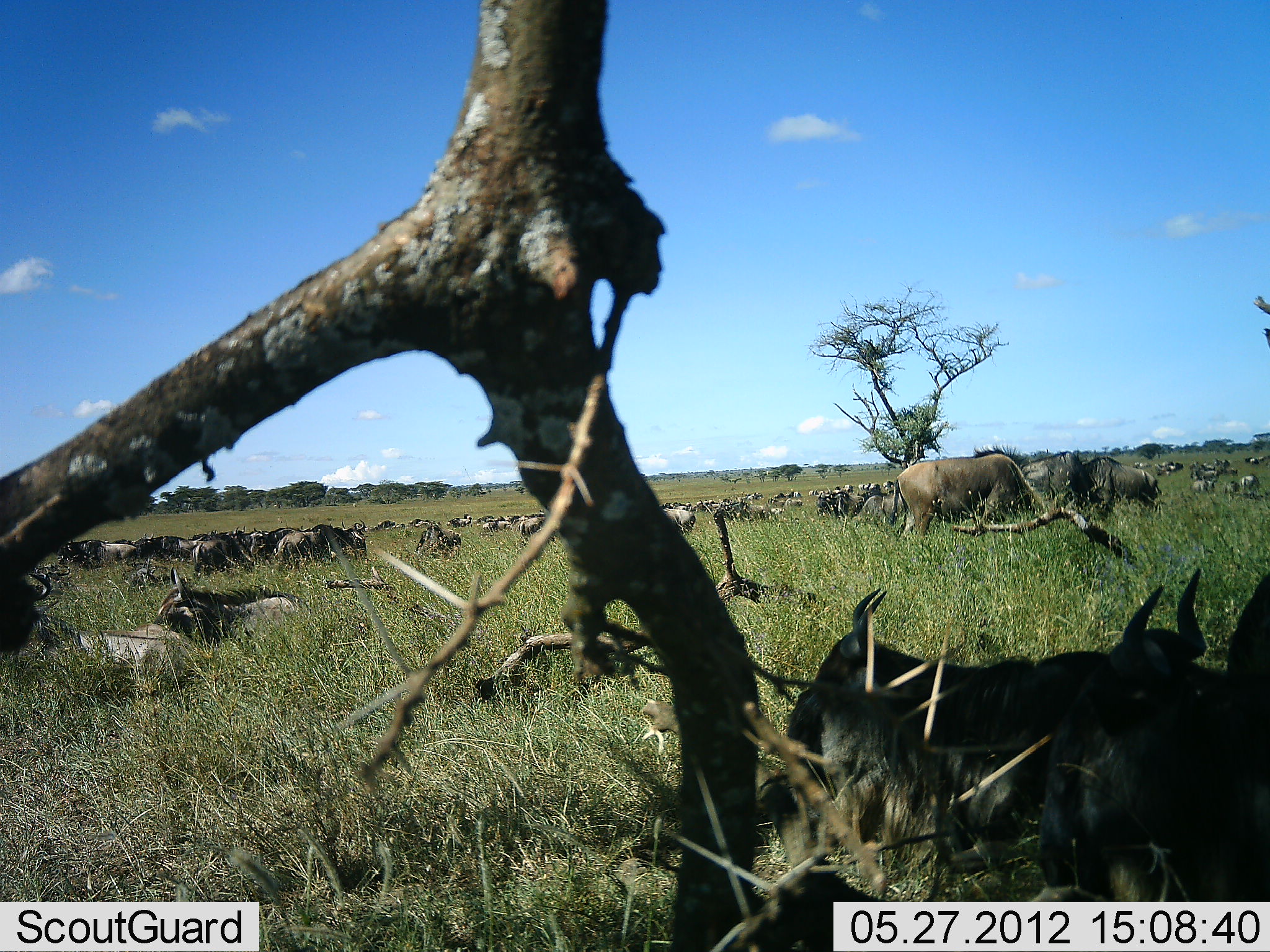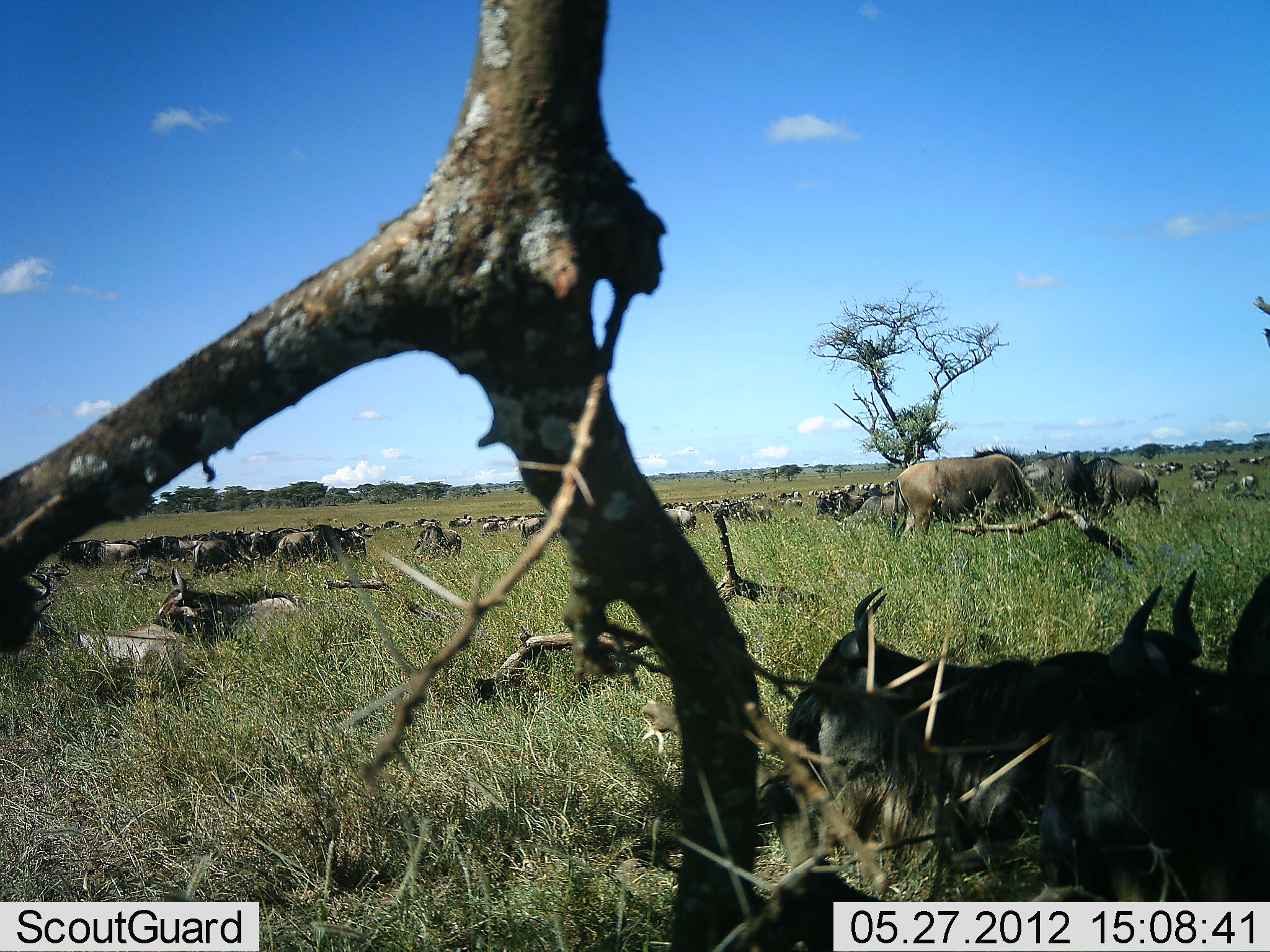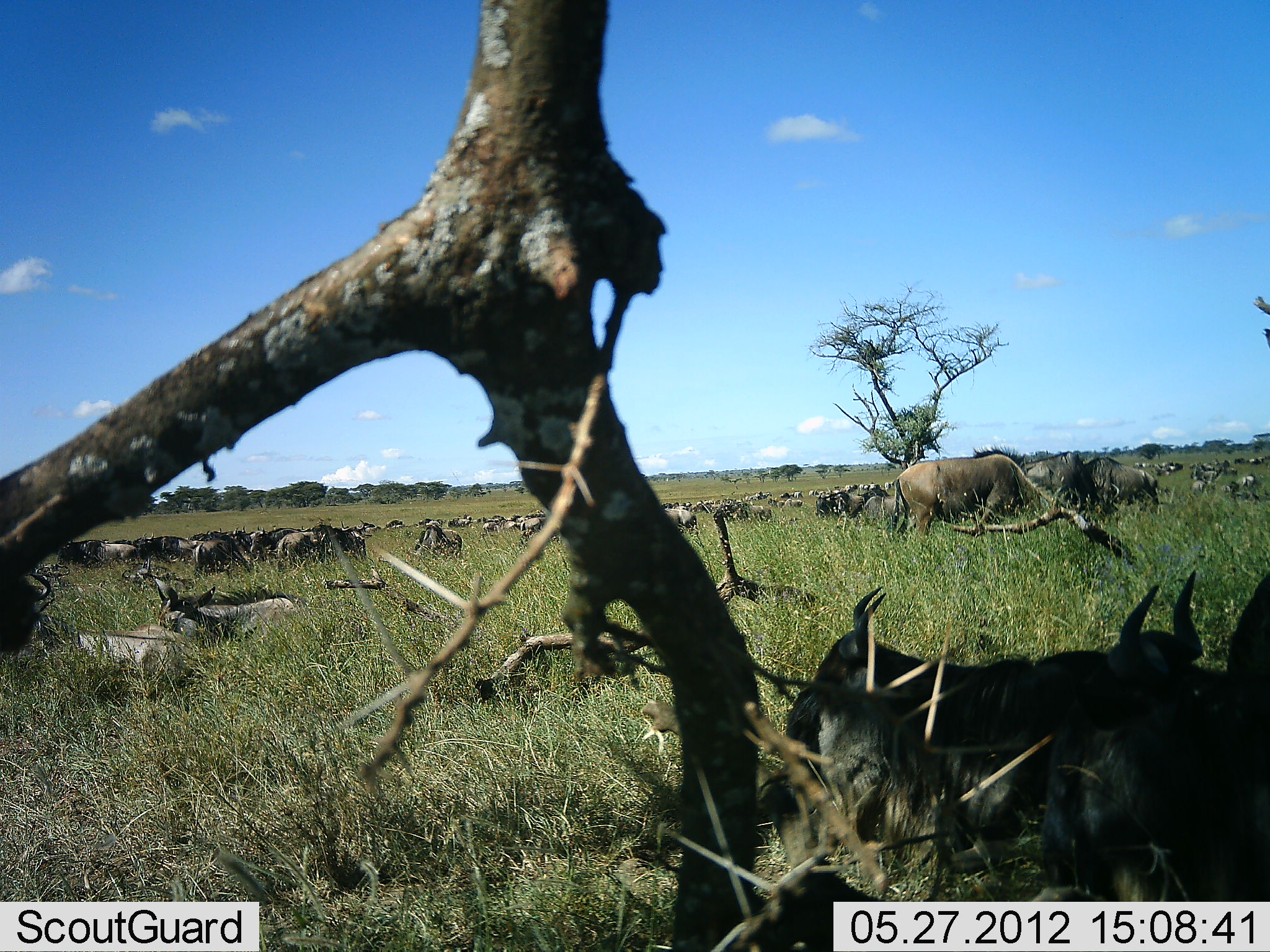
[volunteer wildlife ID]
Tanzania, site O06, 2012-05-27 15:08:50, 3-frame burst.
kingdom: Animalia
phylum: Chordata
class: Mammalia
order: Artiodactyla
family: Bovidae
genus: Connochaetes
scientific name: Connochaetes taurinus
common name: blue wildebeest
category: wildebeest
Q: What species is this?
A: Wildebeest (blue wildebeest) (Connochaetes taurinus).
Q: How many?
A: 51+.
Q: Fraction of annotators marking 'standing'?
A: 43%.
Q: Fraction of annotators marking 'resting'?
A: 93%.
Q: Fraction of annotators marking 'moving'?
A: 0%.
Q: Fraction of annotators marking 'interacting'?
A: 0%.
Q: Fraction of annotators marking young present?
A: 0%.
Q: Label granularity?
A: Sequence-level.